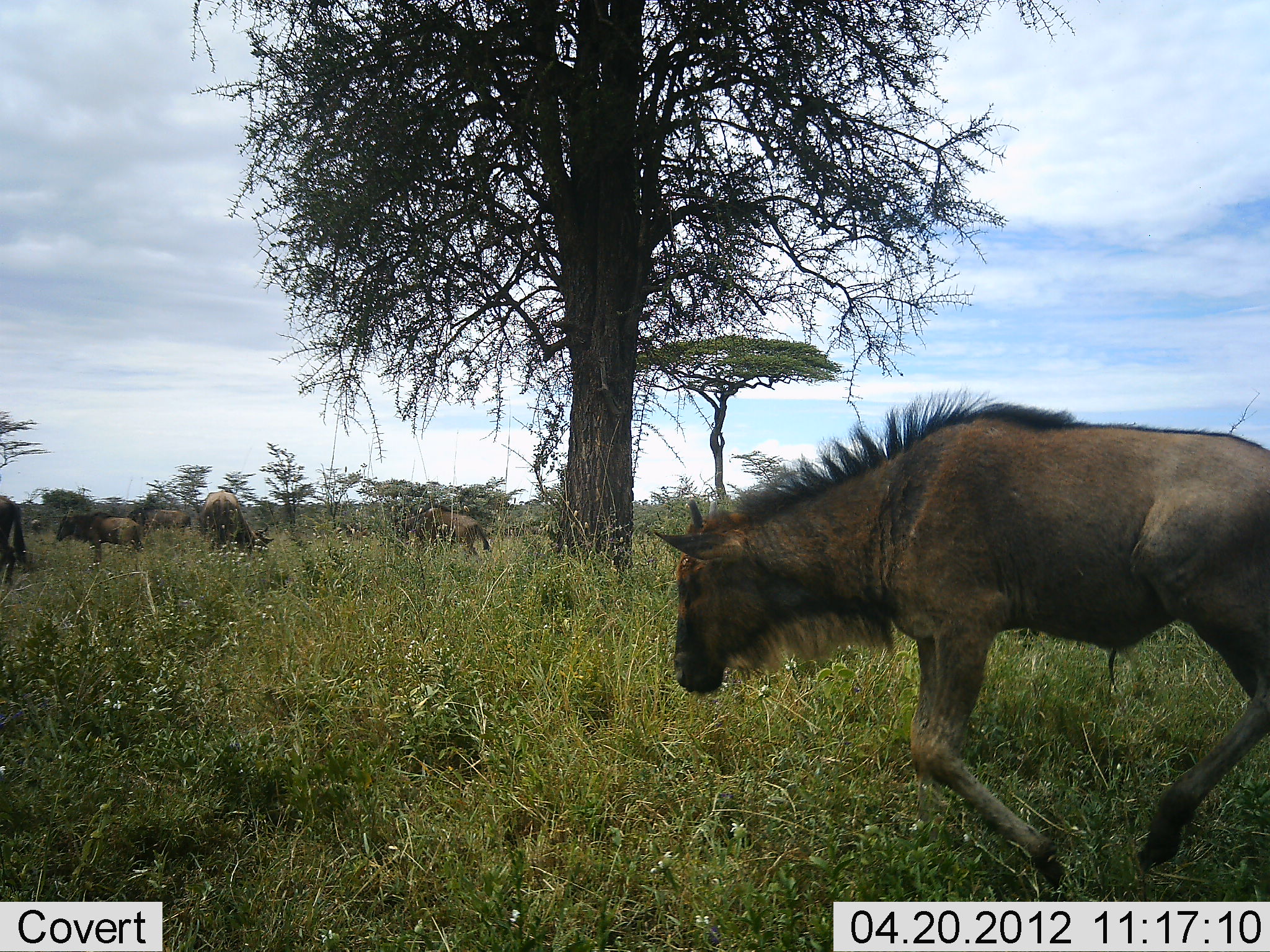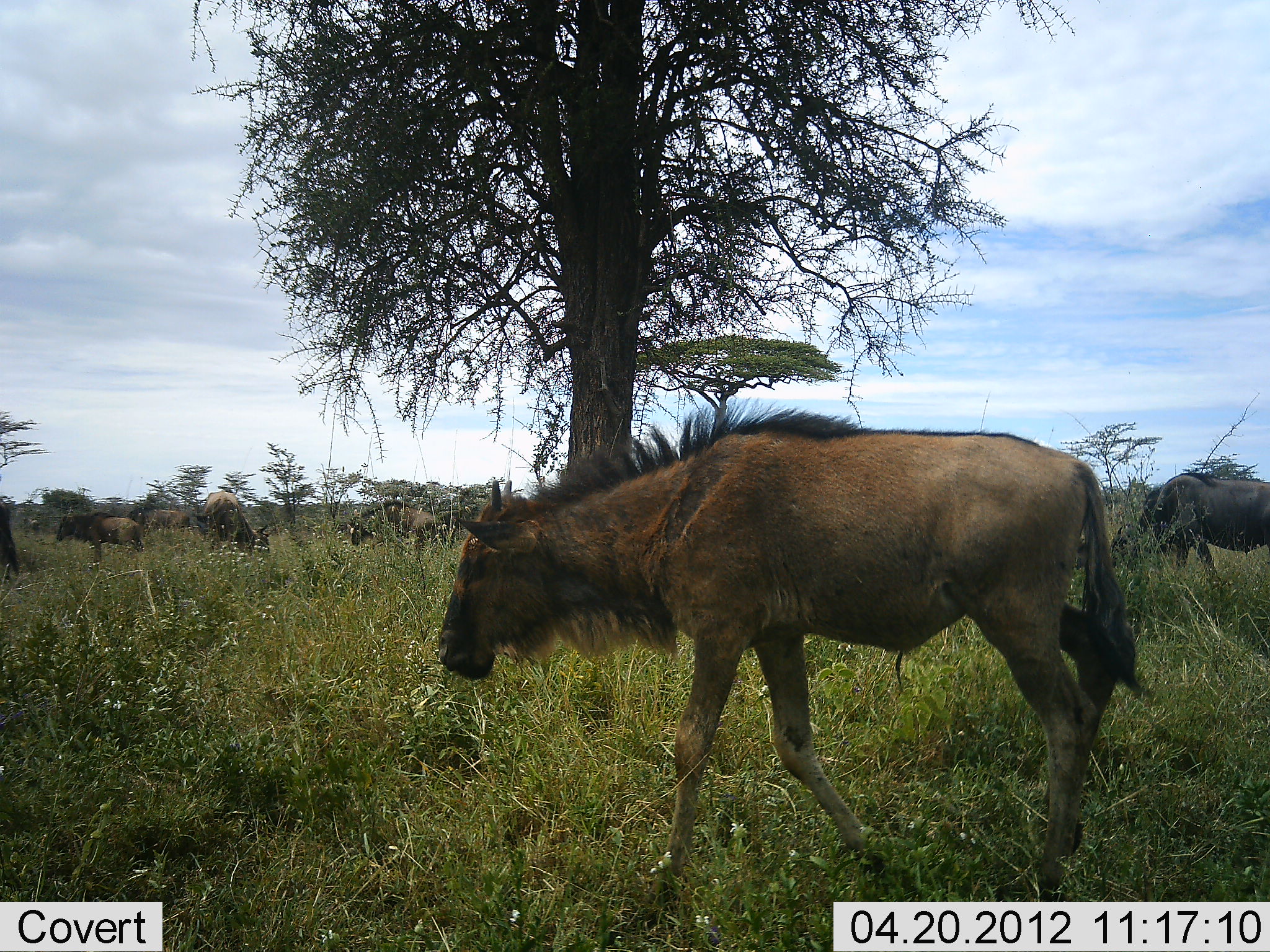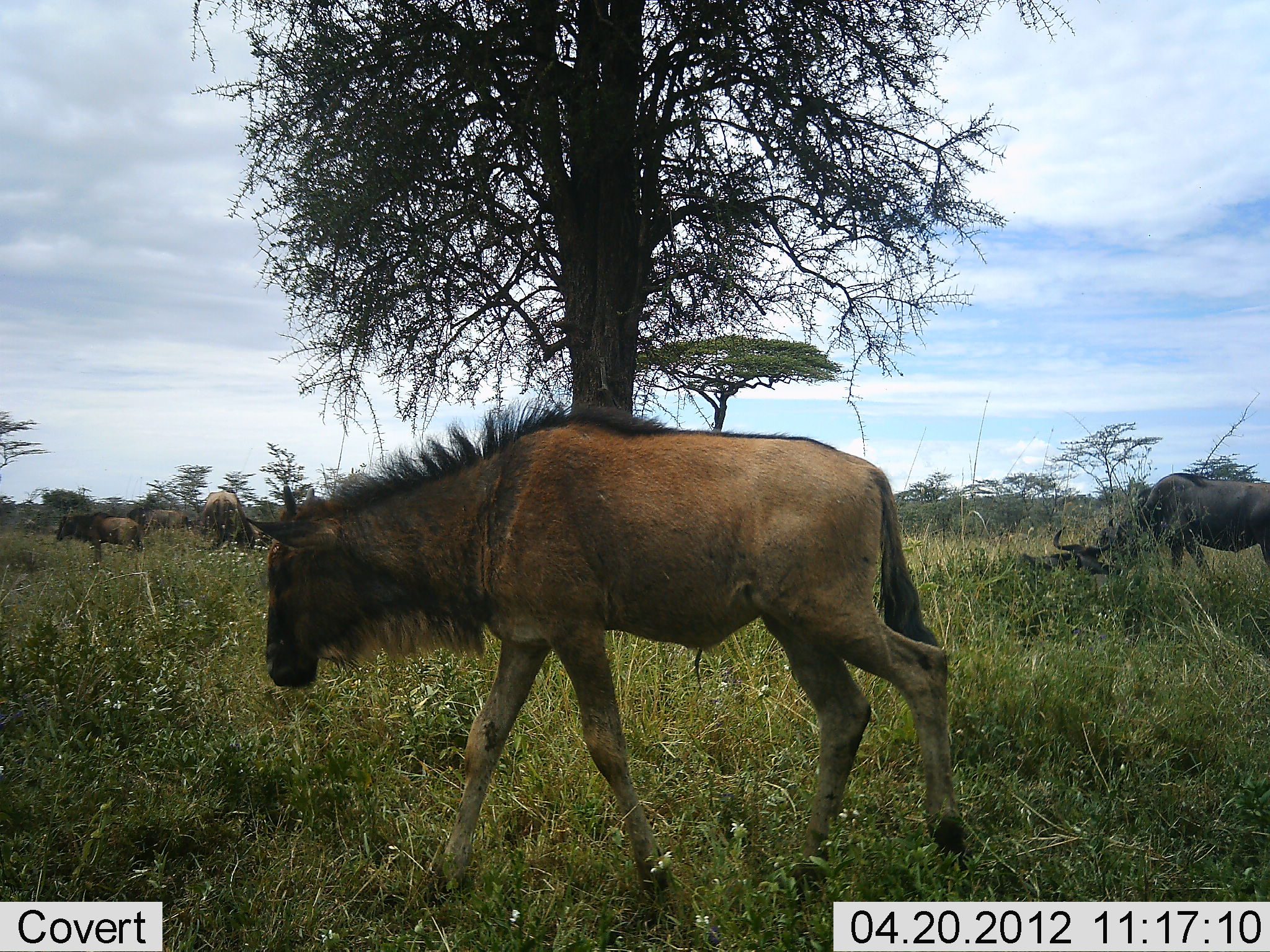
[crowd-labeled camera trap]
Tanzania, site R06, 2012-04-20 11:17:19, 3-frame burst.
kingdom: Animalia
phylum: Chordata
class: Mammalia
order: Artiodactyla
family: Bovidae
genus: Connochaetes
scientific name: Connochaetes taurinus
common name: blue wildebeest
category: wildebeest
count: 7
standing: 47%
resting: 32%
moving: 100%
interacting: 5%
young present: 42%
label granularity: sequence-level